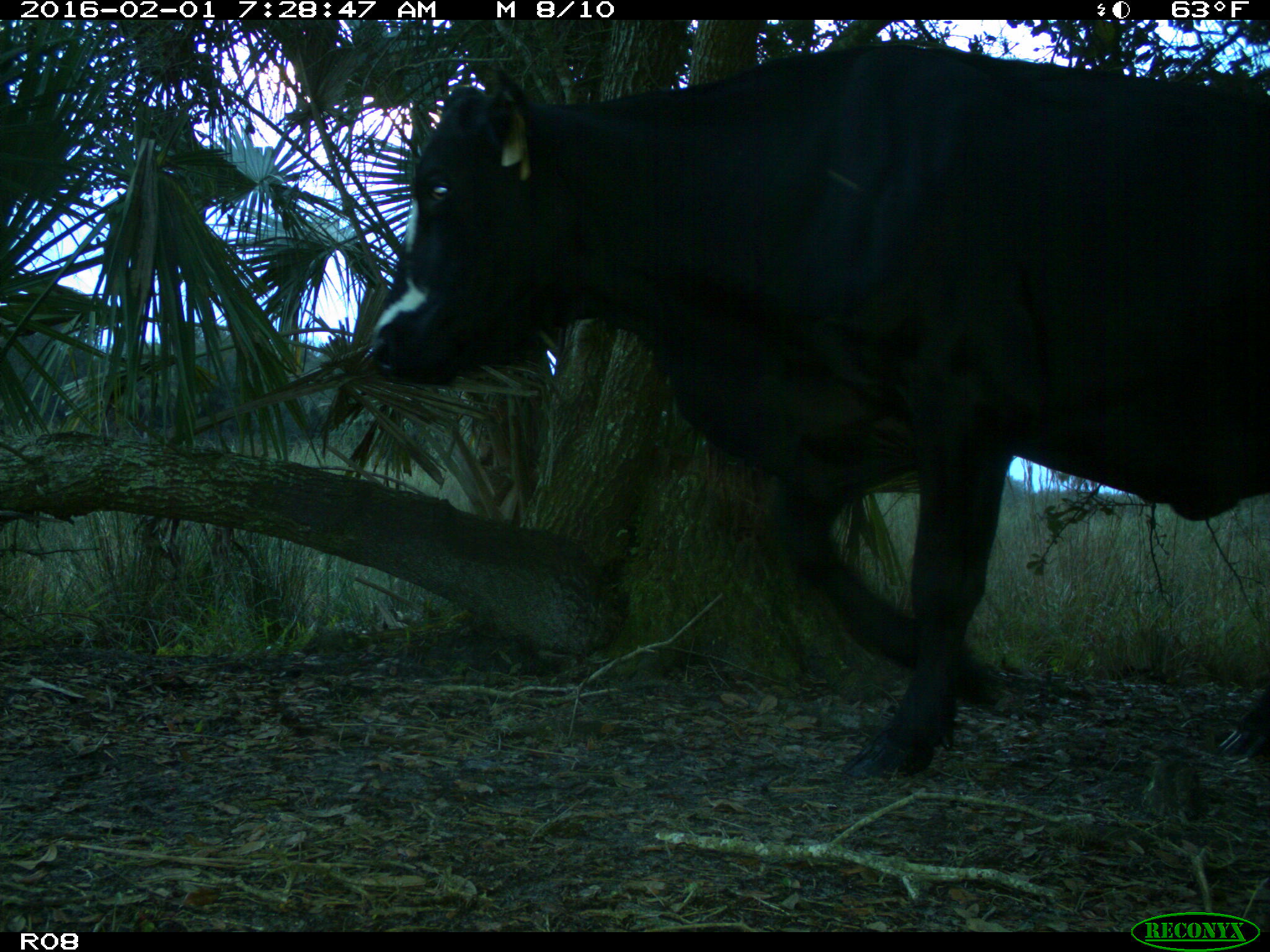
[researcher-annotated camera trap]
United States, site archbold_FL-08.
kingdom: Animalia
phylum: Chordata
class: Mammalia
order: Artiodactyla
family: Bovidae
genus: Bos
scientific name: Bos taurus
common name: domestic cow